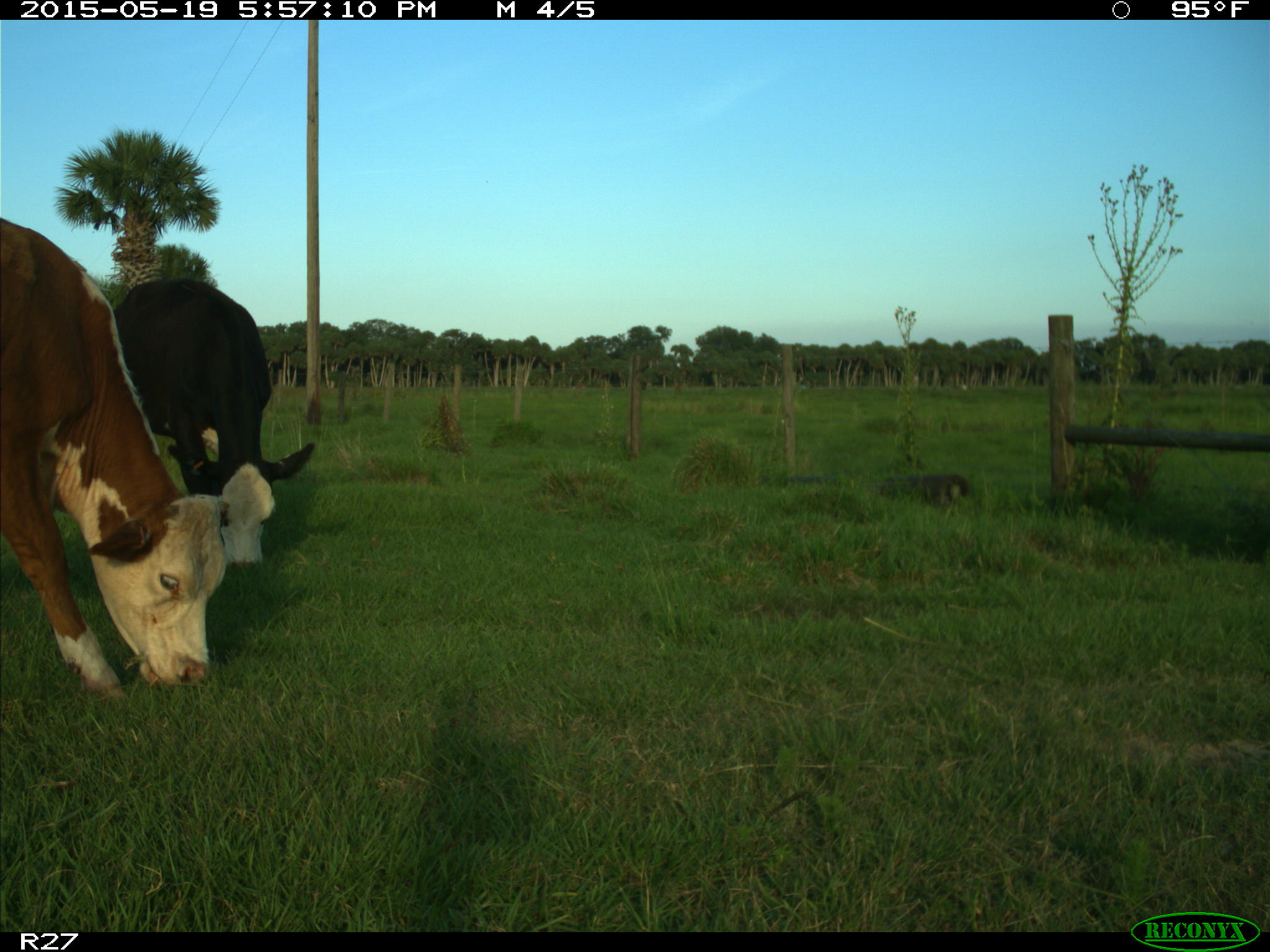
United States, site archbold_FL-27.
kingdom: Animalia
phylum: Chordata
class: Mammalia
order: Artiodactyla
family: Bovidae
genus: Bos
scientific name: Bos taurus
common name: domestic cow